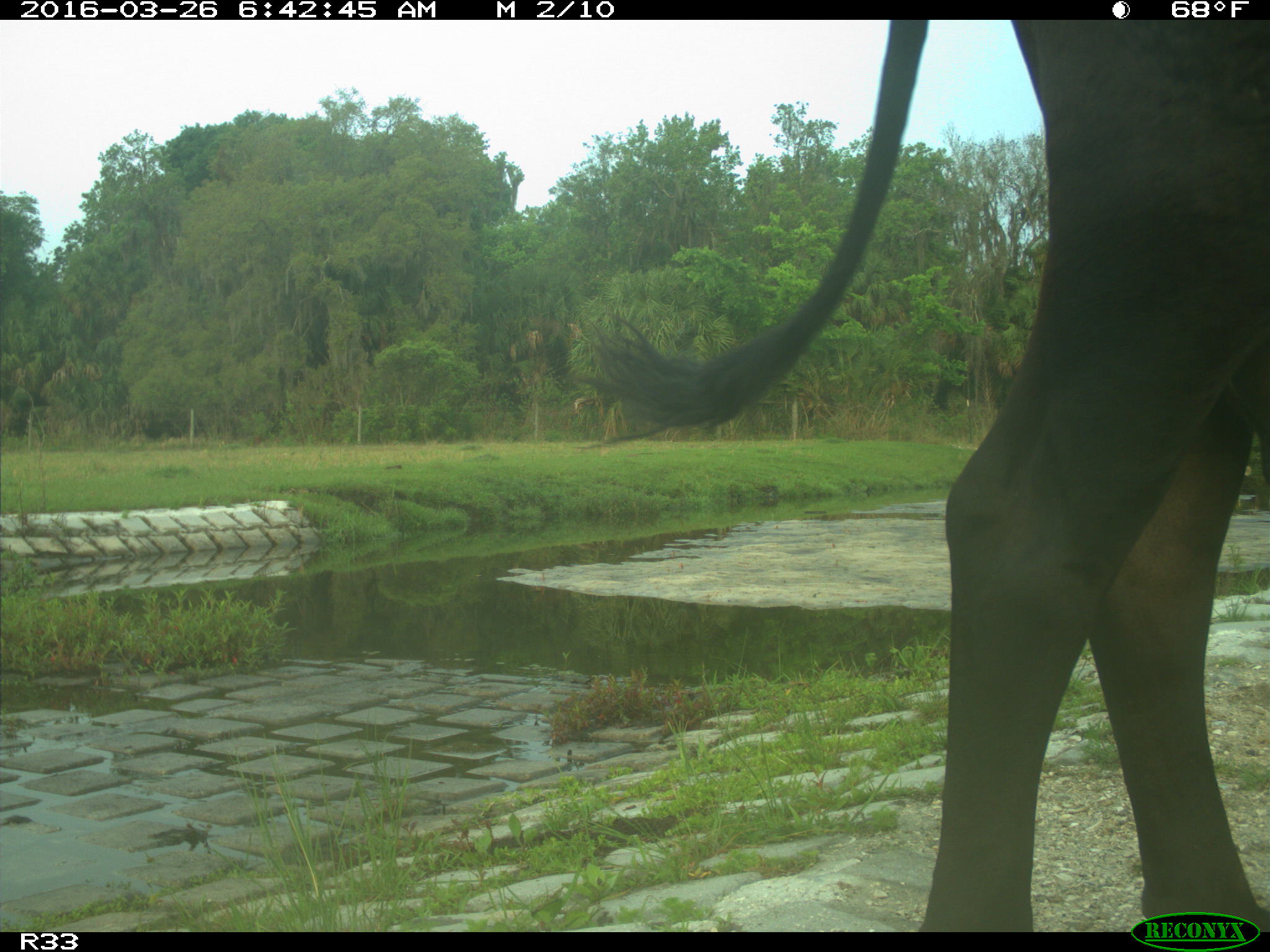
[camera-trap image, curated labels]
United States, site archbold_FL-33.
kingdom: Animalia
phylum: Chordata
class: Mammalia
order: Artiodactyla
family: Bovidae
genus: Bos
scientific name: Bos taurus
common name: domestic cow